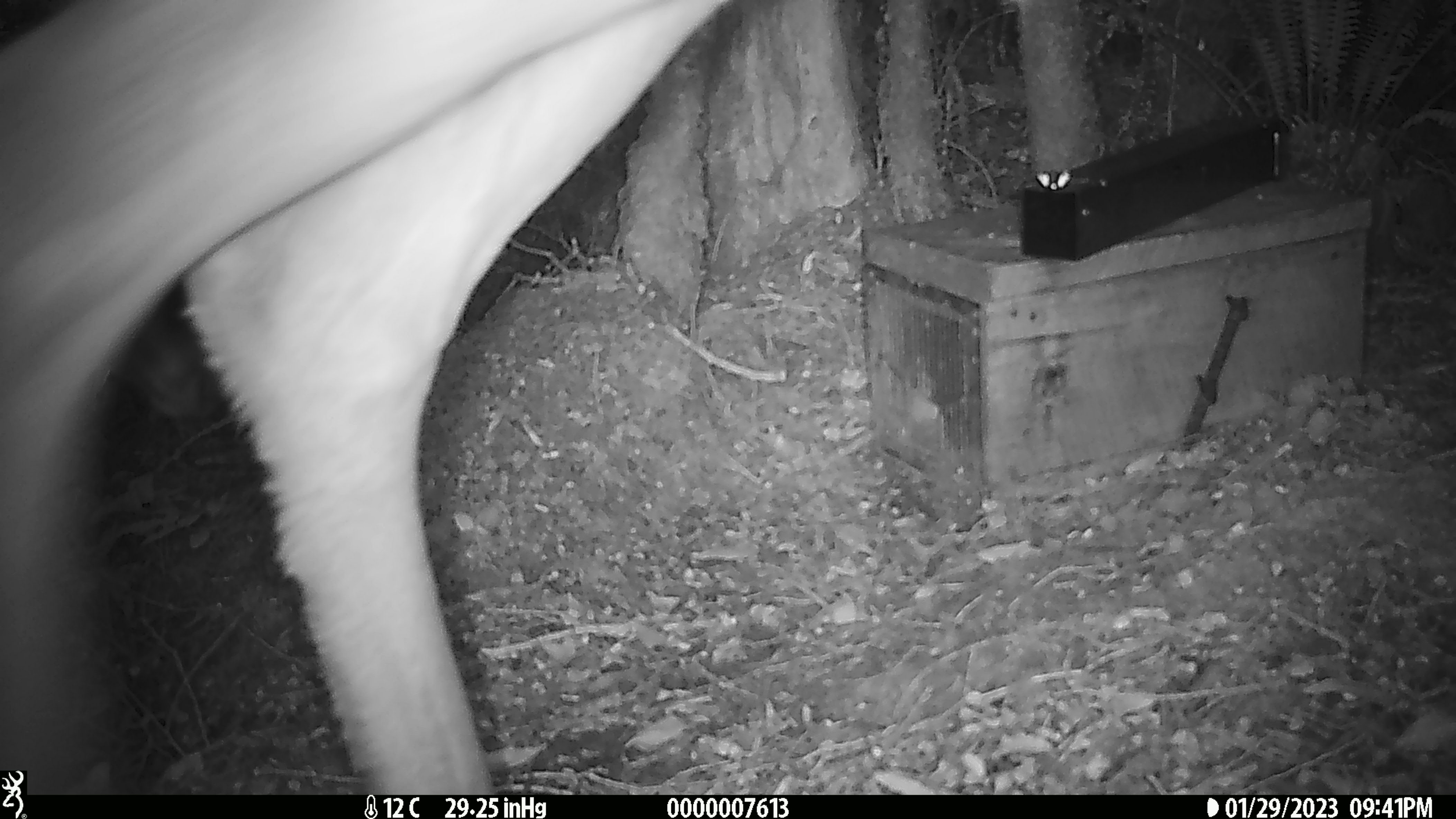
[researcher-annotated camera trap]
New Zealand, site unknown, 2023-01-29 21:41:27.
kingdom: Animalia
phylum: Chordata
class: Mammalia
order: Artiodactyla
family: Cervidae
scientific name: Cervidae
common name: deer